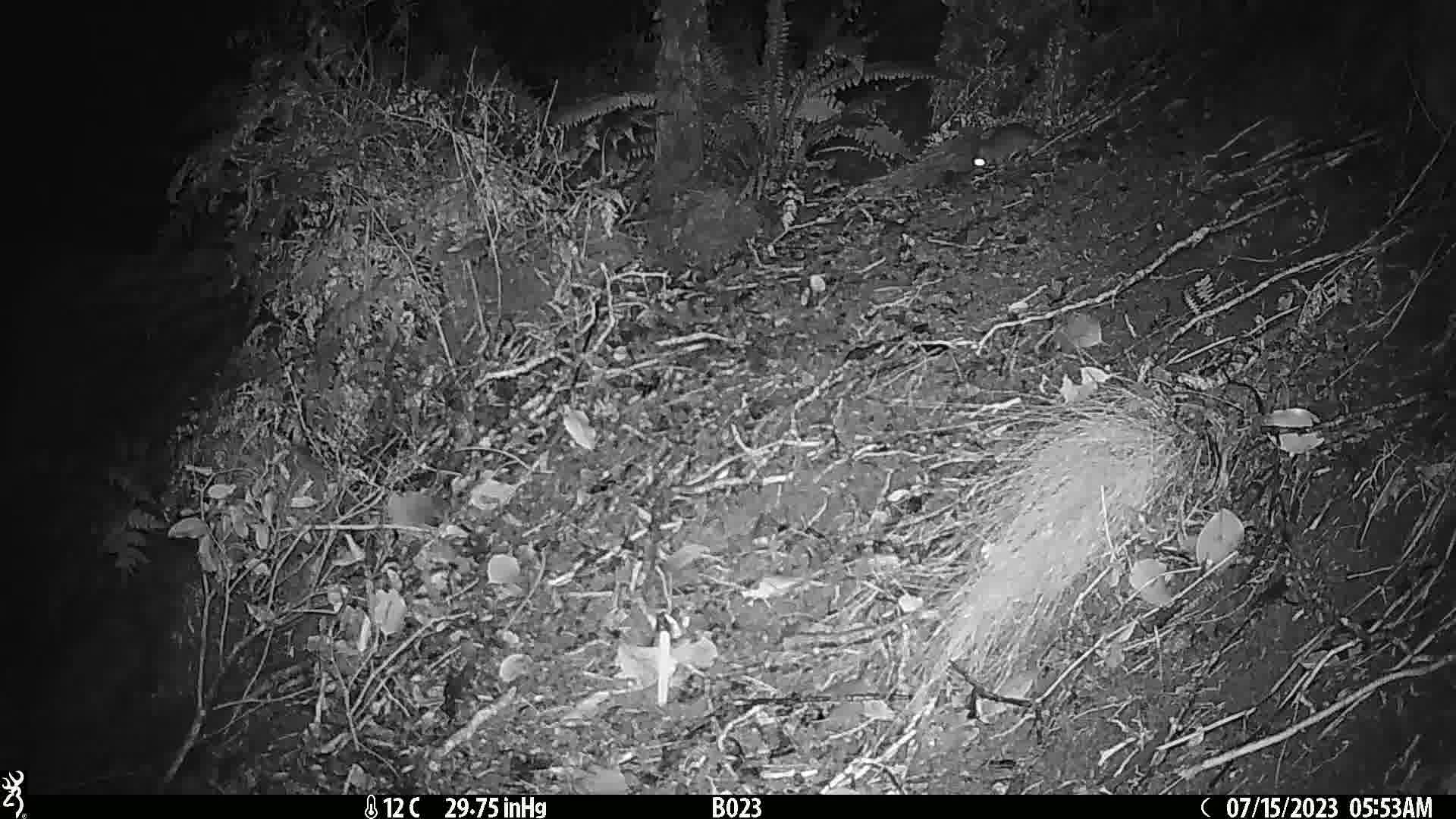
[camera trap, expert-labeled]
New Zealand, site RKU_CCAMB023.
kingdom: Animalia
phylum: Chordata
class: Mammalia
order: Rodentia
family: Muridae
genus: Rattus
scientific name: Rattus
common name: rat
Rat (Rattus).